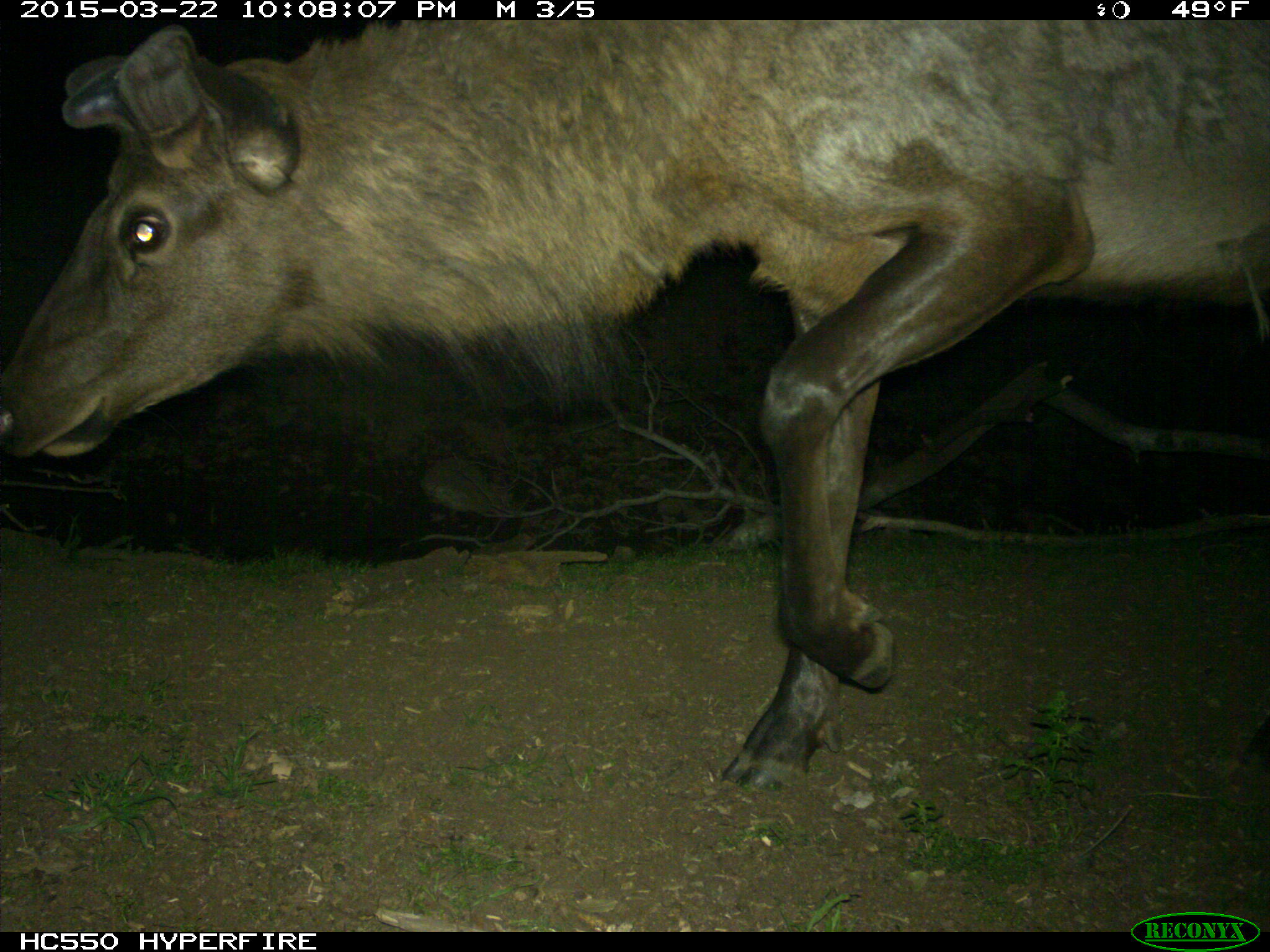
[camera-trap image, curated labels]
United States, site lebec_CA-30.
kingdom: Animalia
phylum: Chordata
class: Mammalia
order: Artiodactyla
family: Cervidae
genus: Cervus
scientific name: Cervus canadensis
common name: elk